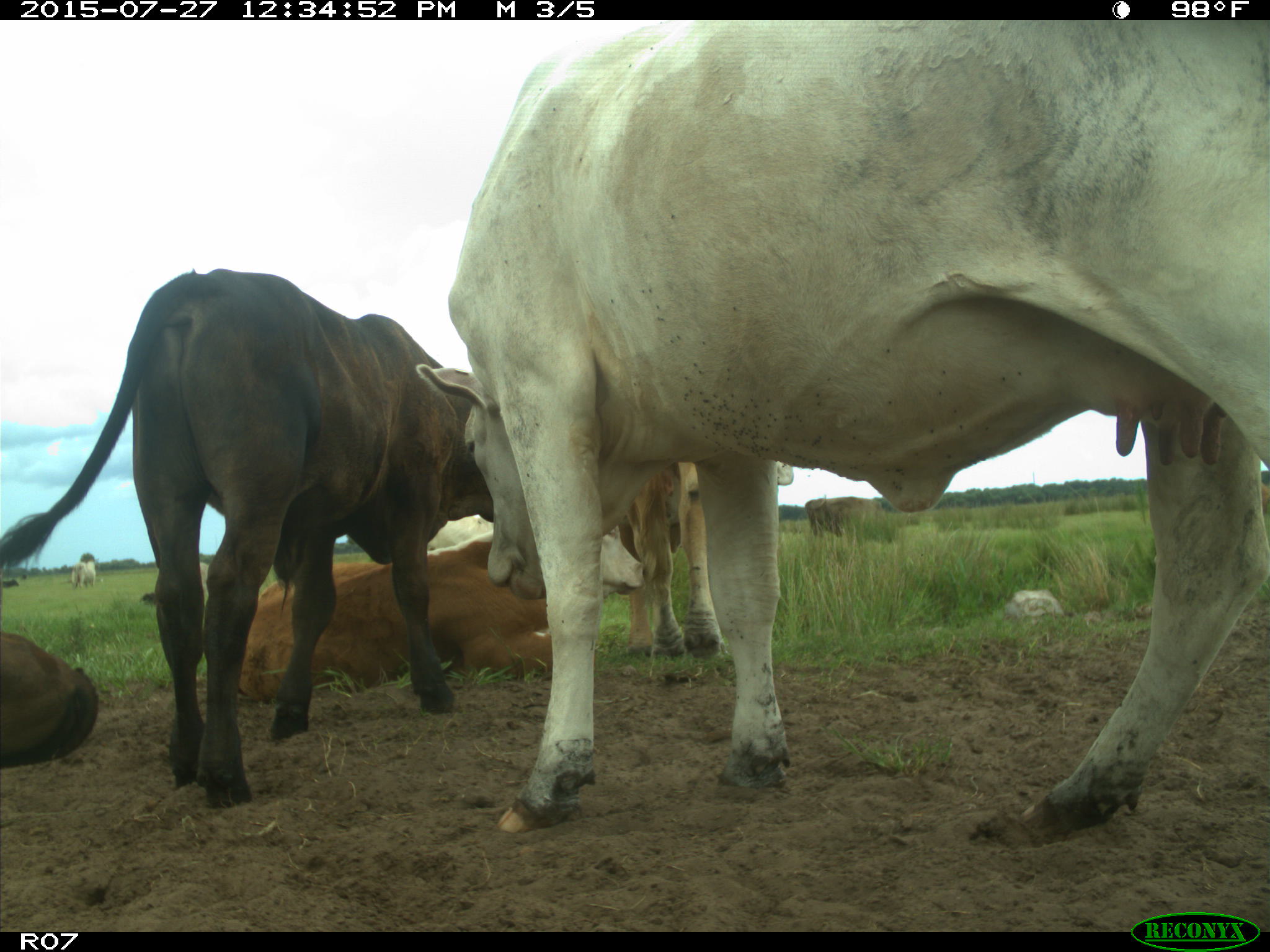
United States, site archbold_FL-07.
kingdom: Animalia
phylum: Chordata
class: Mammalia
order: Artiodactyla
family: Bovidae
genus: Bos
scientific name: Bos taurus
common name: domestic cow